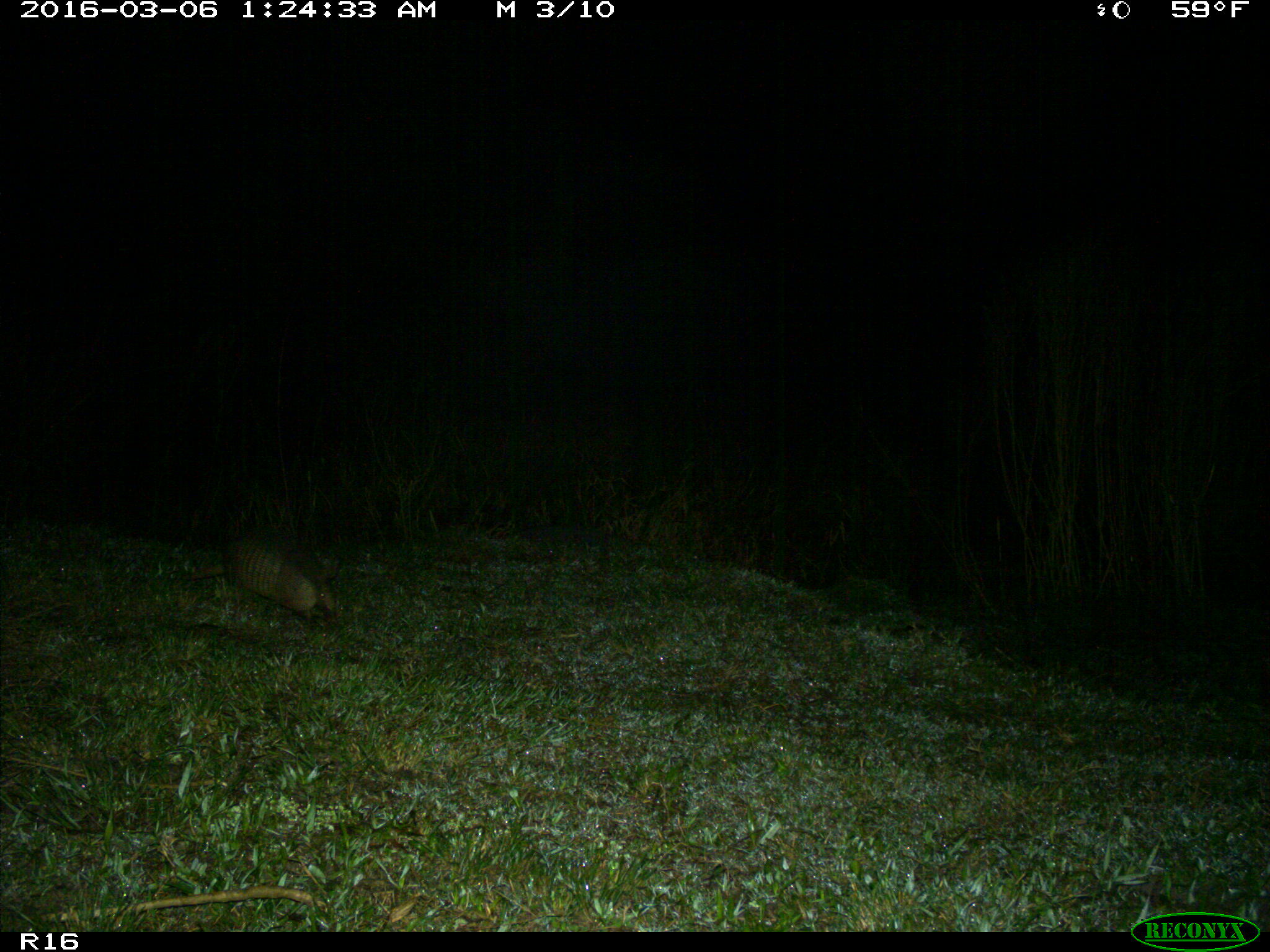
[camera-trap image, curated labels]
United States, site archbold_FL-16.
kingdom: Animalia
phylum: Chordata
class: Mammalia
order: Cingulata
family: Dasypodidae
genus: Dasypus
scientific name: Dasypus novemcinctus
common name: nine-banded armadillo